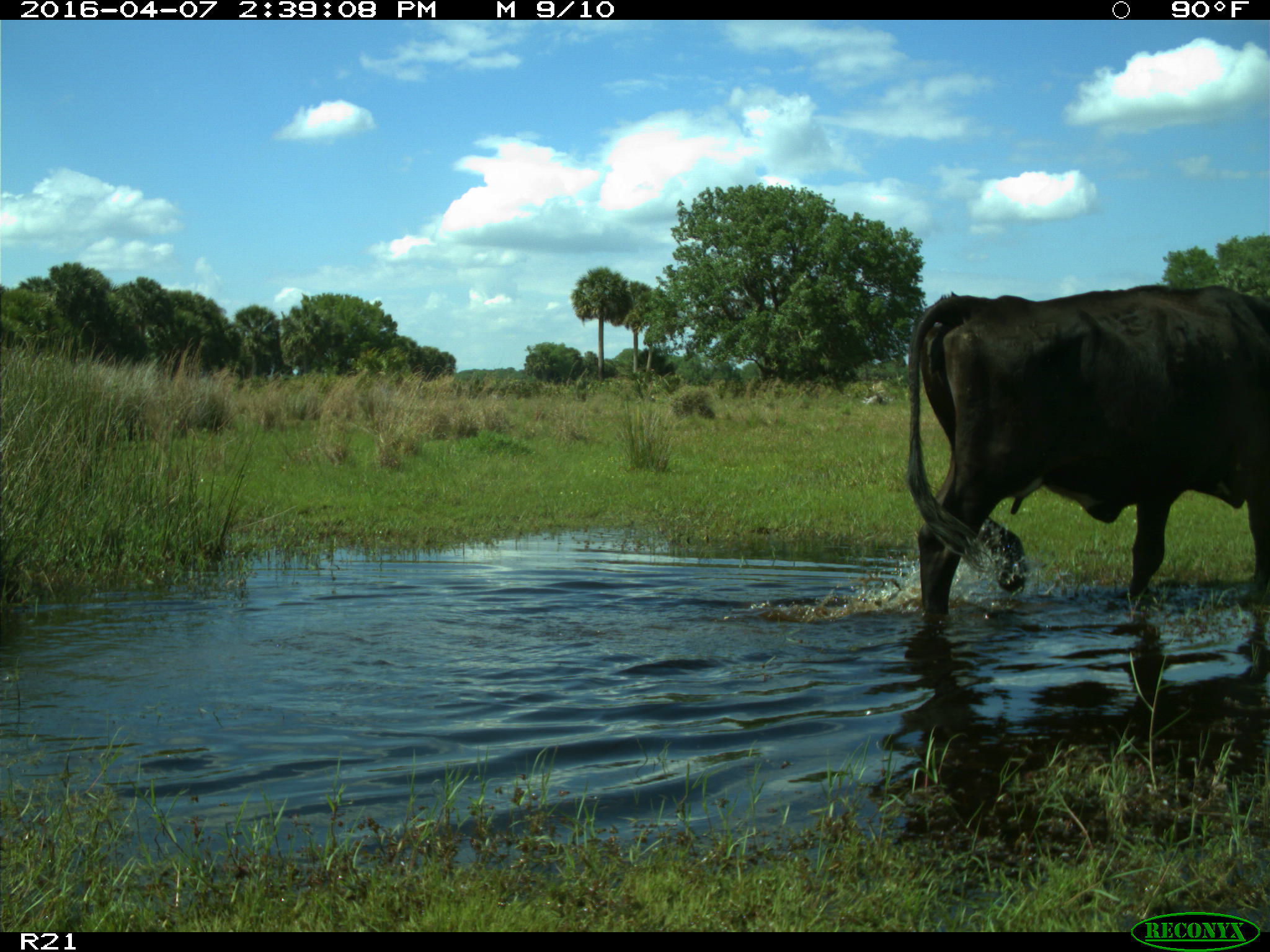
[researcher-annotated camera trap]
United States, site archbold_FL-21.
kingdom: Animalia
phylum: Chordata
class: Mammalia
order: Artiodactyla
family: Bovidae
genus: Bos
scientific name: Bos taurus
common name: domestic cow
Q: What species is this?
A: Bos taurus (domestic cow).